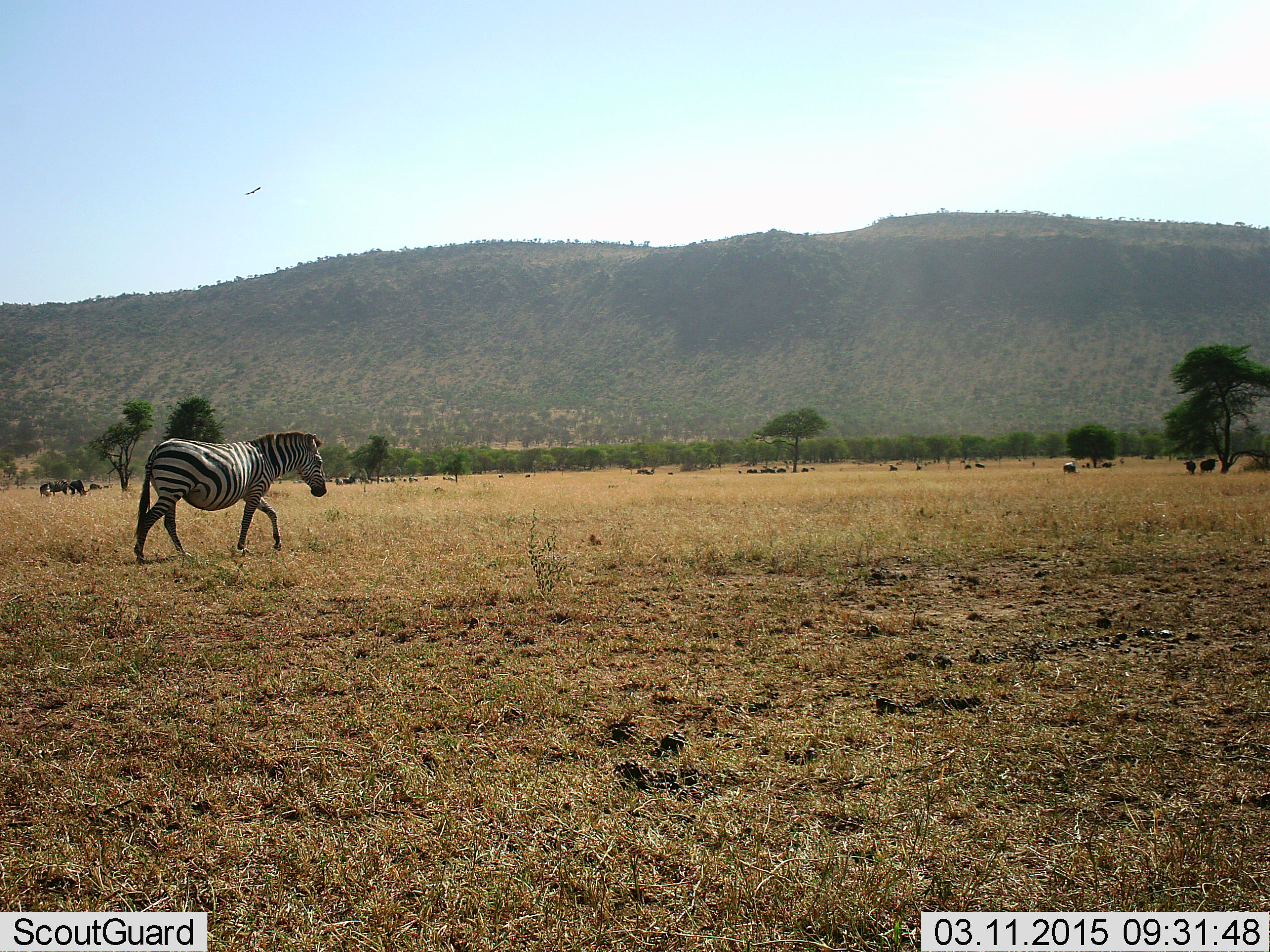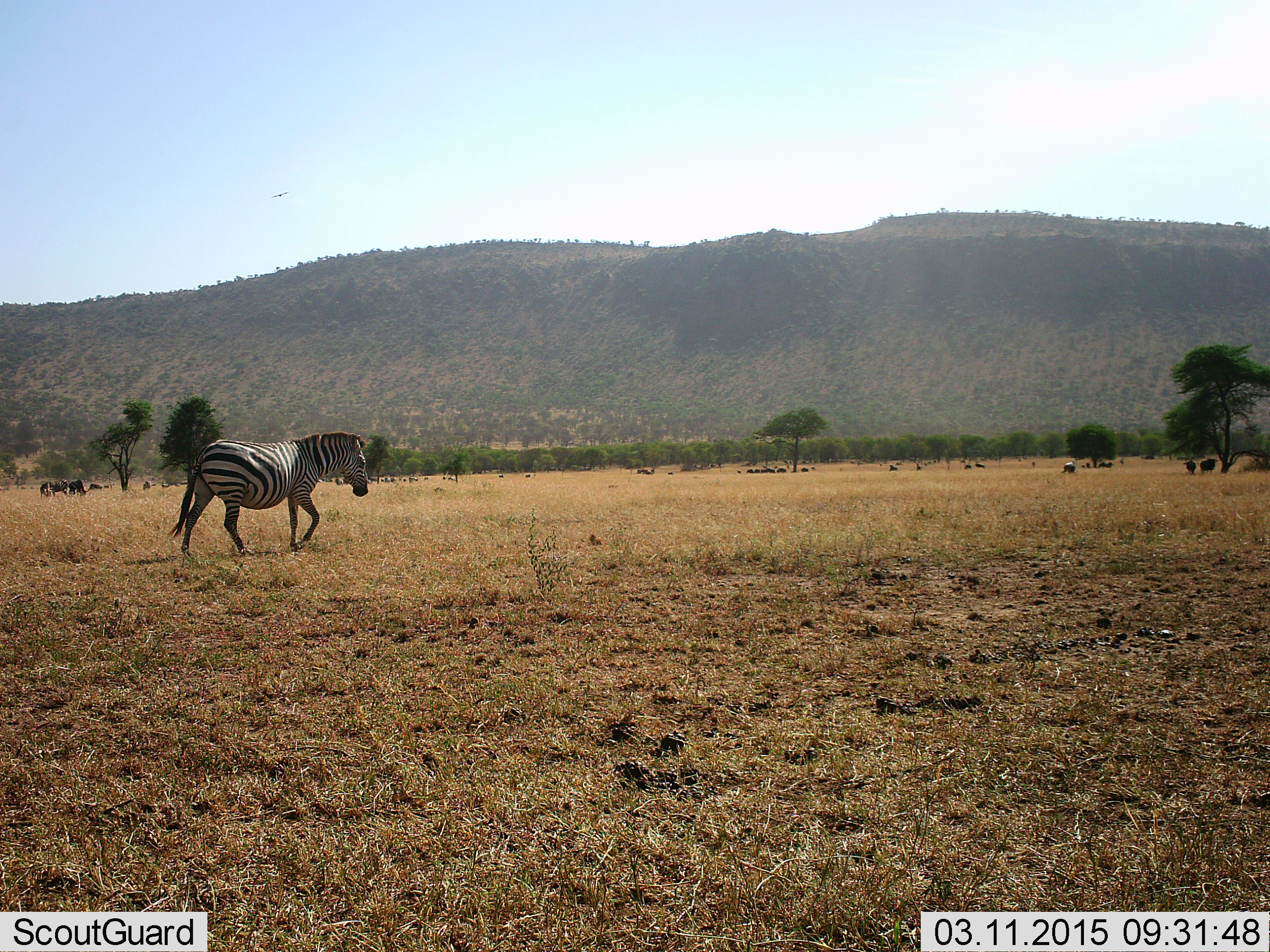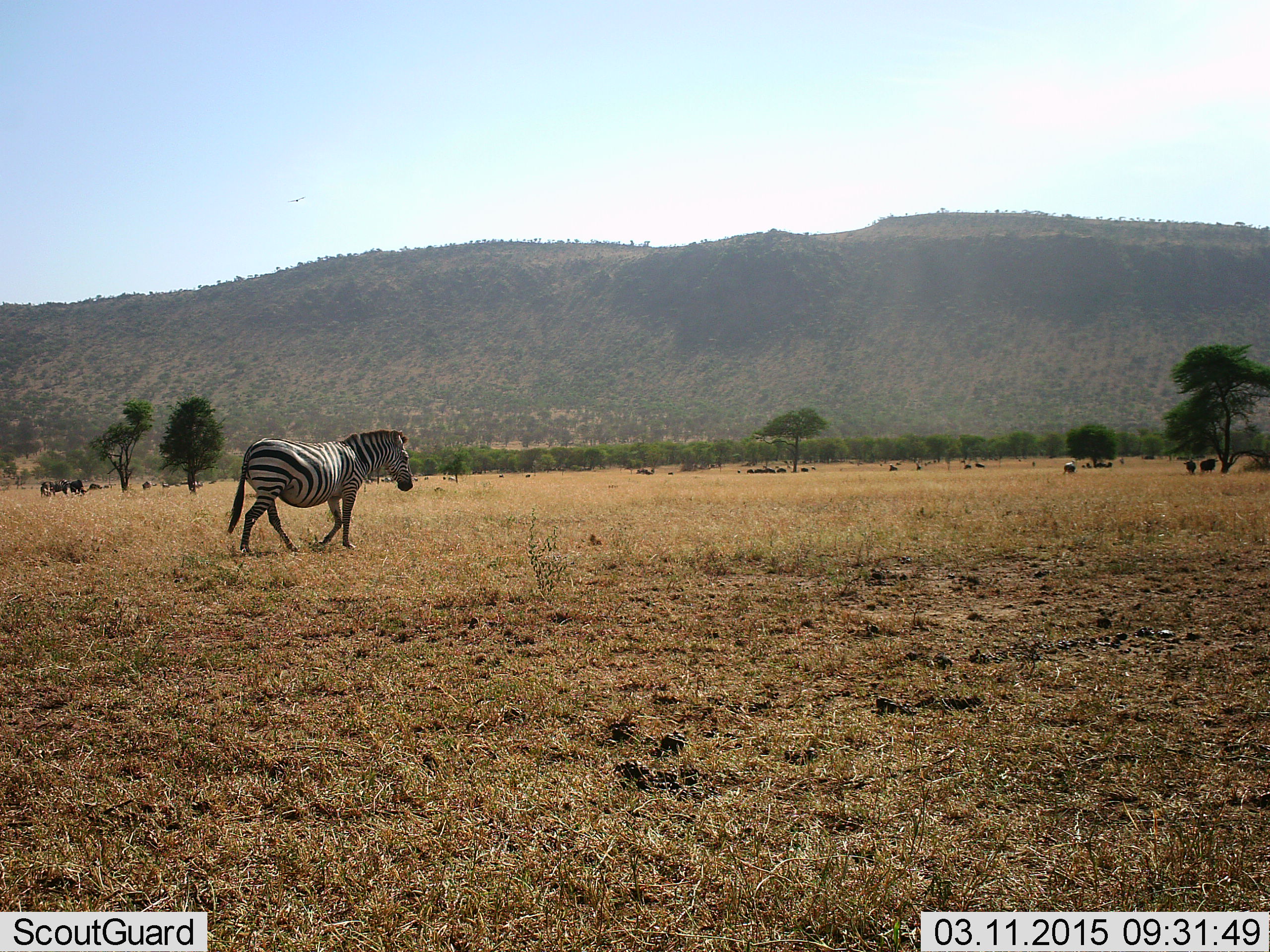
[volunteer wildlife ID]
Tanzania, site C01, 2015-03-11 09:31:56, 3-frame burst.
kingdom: Animalia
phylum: Chordata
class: Mammalia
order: Perissodactyla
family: Equidae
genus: Equus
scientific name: Equus quagga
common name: plains zebra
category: zebra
Zebra (plains zebra) (Equus quagga), count 1. Behavior (volunteer vote fractions): standing 5%, resting 0%, moving 100%, interacting 0%. Young present (vote fraction): 0%. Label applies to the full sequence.